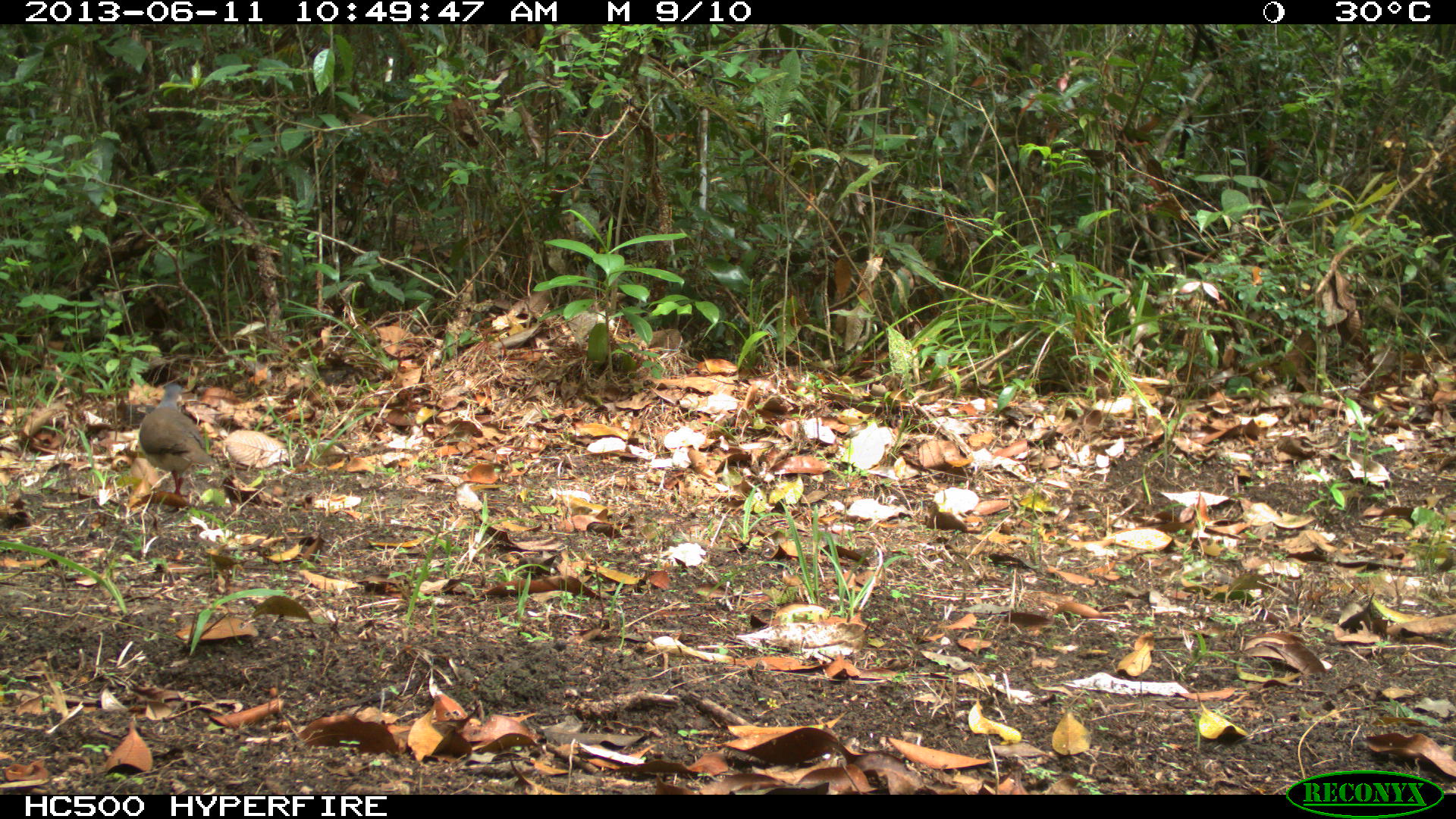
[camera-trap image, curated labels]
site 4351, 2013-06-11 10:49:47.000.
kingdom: Animalia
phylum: Chordata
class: Aves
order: Columbiformes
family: Columbidae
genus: Leptotila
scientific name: Leptotila plumbeiceps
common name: gray-headed dove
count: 1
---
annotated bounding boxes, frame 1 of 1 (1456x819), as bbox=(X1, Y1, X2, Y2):
leptotila plumbeiceps: bbox=(136, 383, 217, 498)